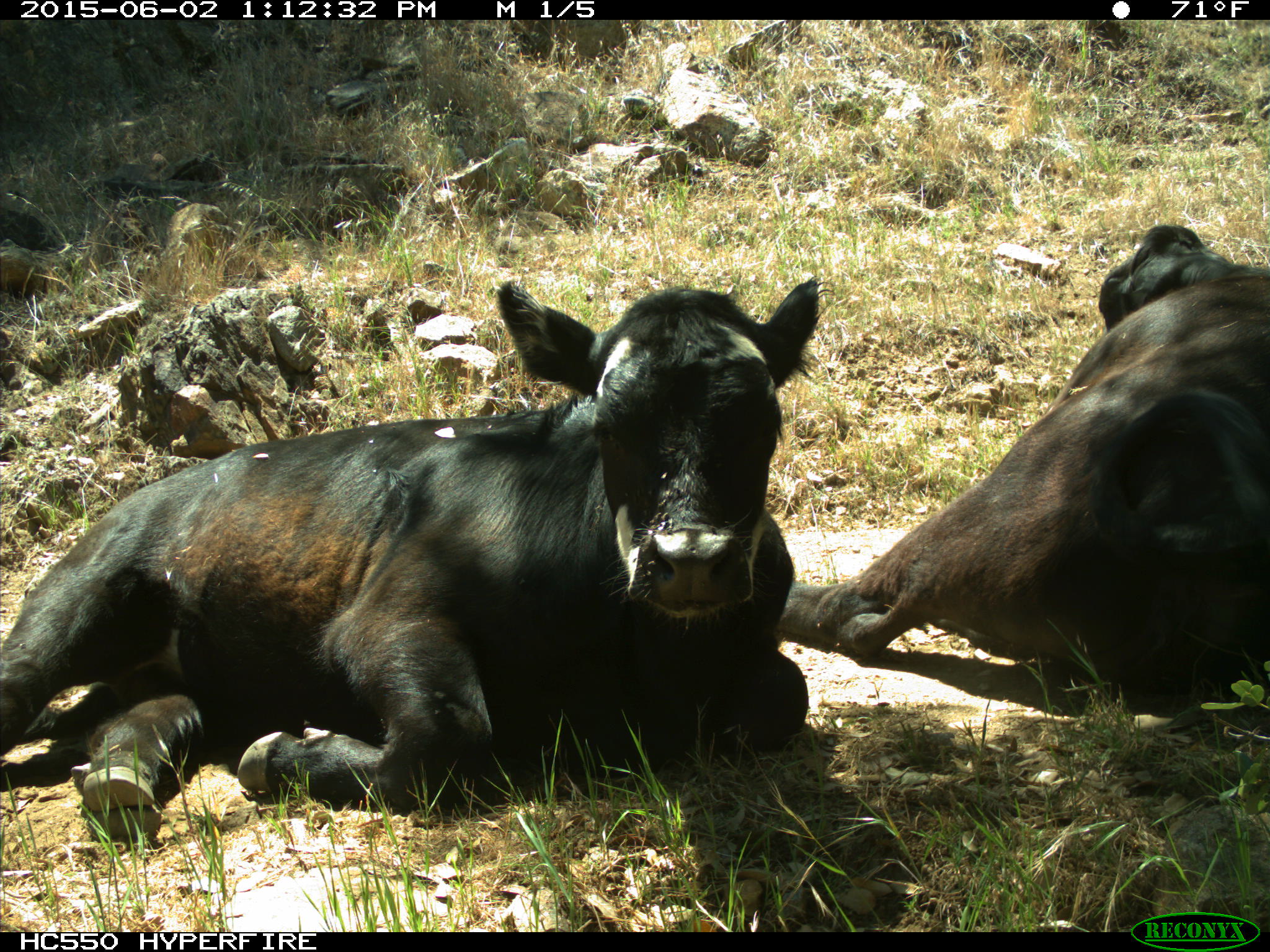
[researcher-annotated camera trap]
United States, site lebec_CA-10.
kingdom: Animalia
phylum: Chordata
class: Mammalia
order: Artiodactyla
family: Bovidae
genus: Bos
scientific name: Bos taurus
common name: domestic cow